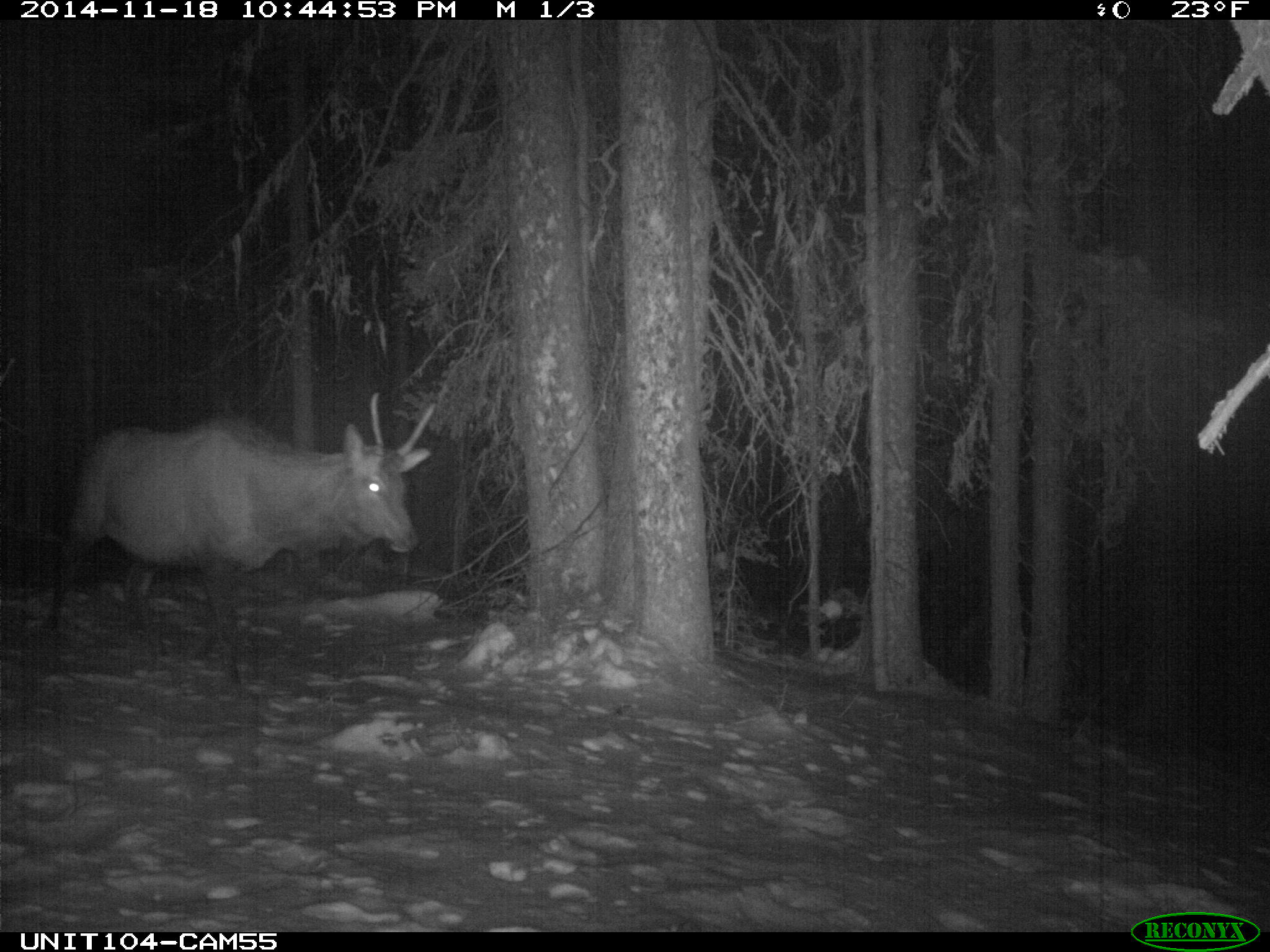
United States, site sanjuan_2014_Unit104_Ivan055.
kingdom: Animalia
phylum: Chordata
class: Mammalia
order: Artiodactyla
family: Cervidae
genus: Cervus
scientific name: Cervus elaphus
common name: red deer